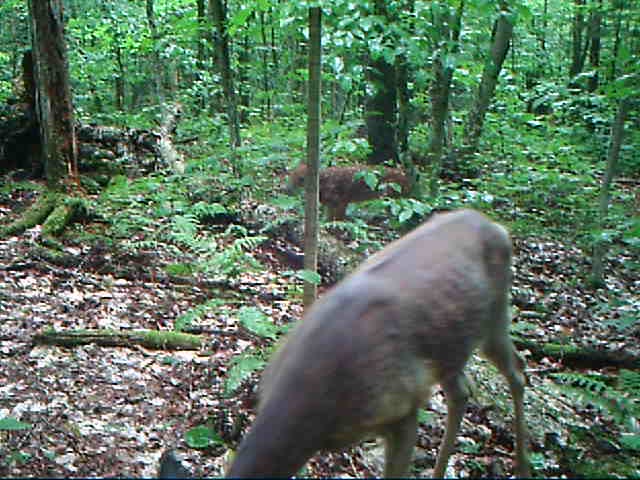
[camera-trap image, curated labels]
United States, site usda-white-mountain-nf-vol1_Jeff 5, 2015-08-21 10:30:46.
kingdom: Animalia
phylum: Chordata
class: Mammalia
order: Artiodactyla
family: Cervidae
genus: Odocoileus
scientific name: Odocoileus virginianus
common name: white-tailed deer